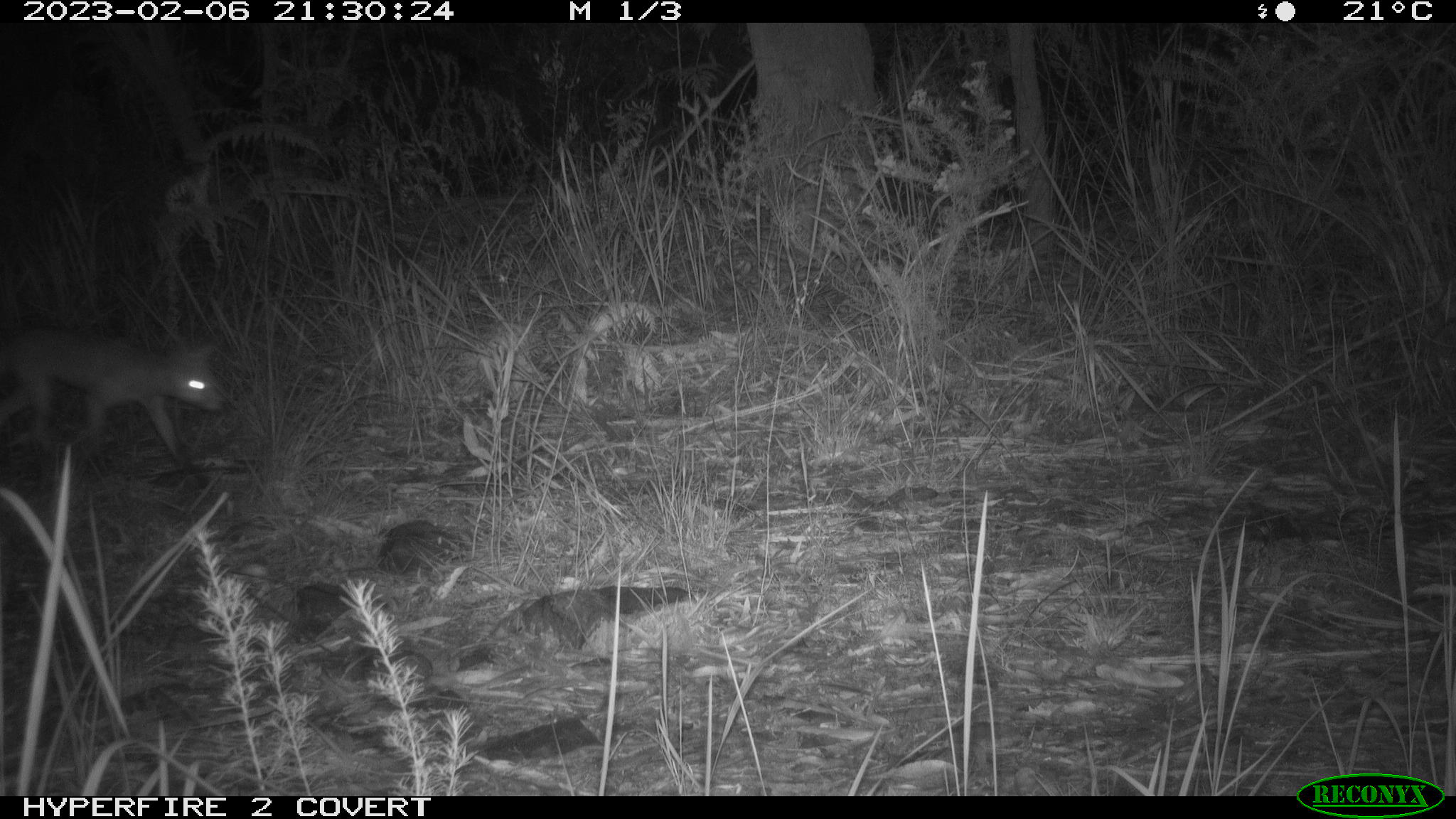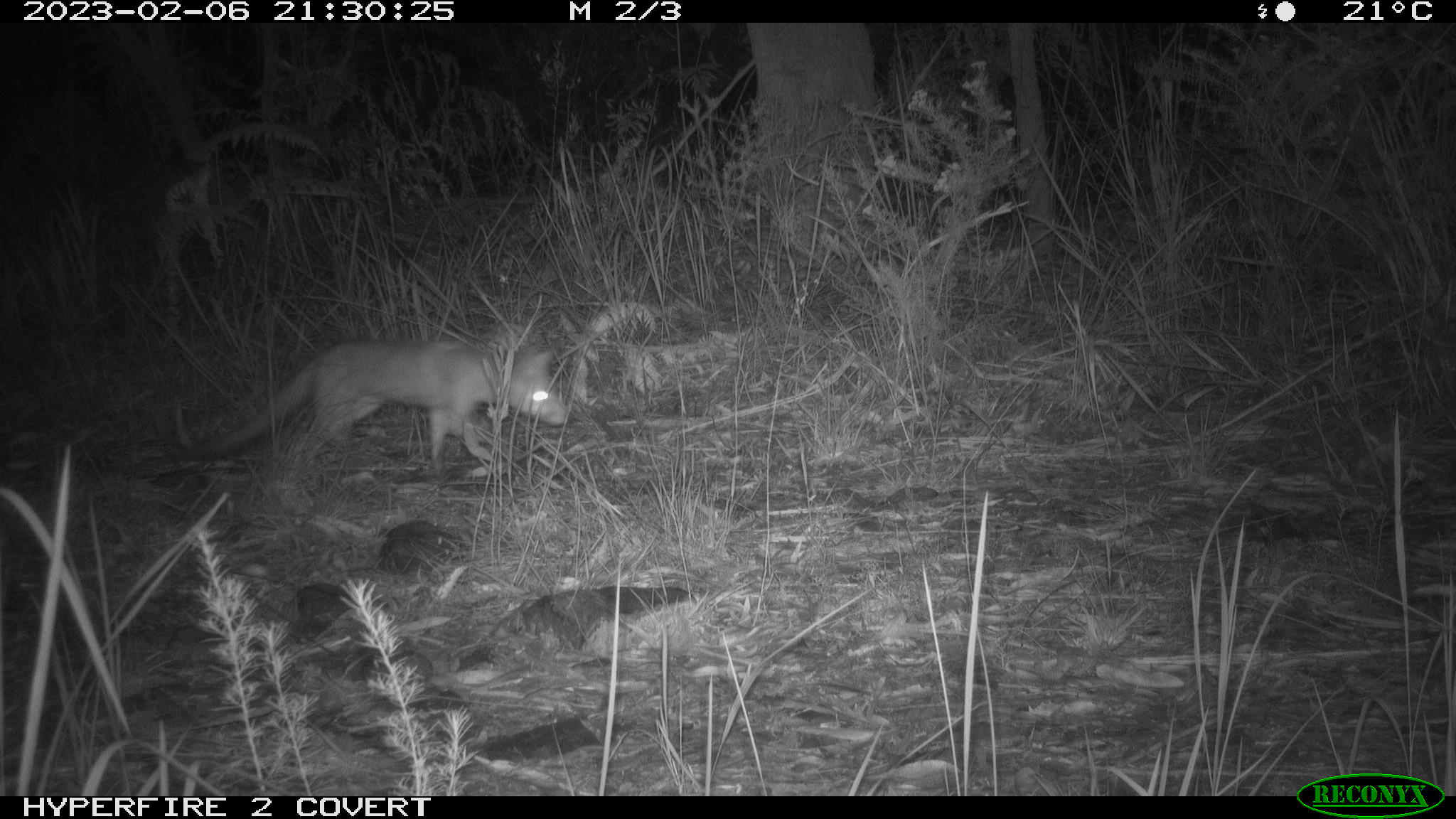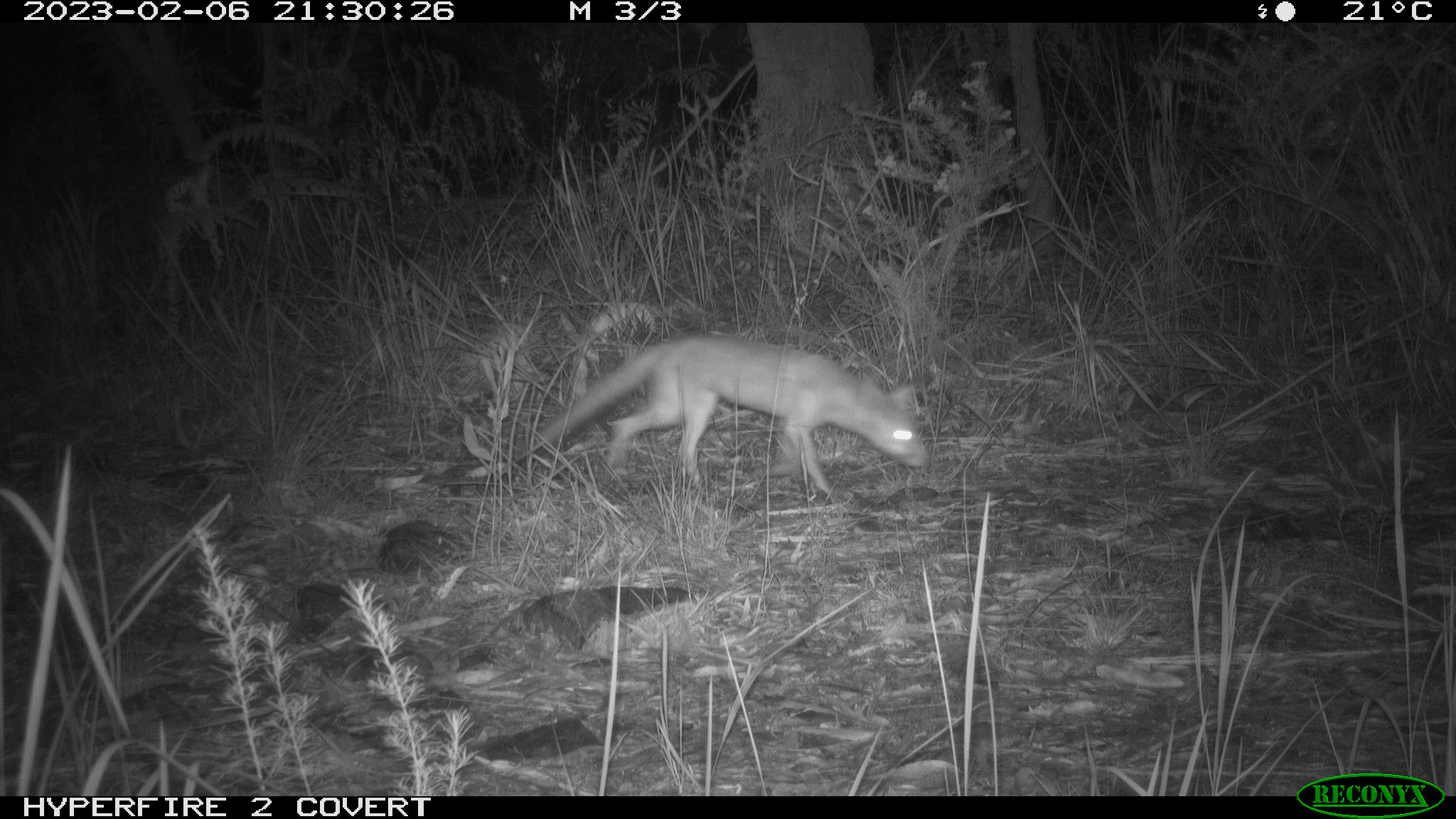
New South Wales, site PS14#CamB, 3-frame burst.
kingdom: Animalia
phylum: Chordata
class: Mammalia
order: Carnivora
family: Canidae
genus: Vulpes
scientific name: Vulpes vulpes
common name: red fox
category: fox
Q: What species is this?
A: Fox (red fox) (Vulpes vulpes).